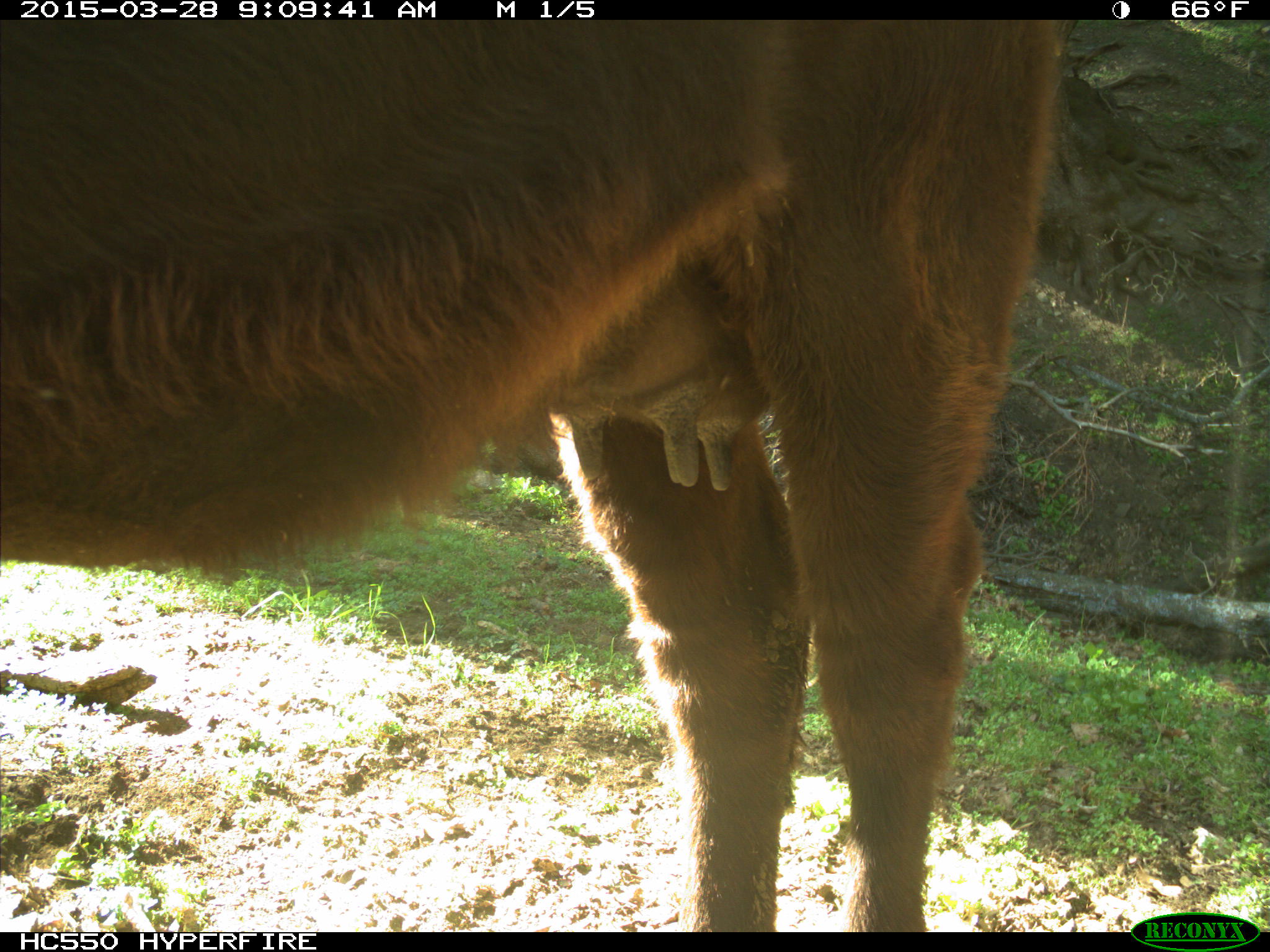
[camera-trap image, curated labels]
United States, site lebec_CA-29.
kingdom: Animalia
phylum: Chordata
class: Mammalia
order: Artiodactyla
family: Bovidae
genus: Bos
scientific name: Bos taurus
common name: domestic cow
Bos taurus (domestic cow).